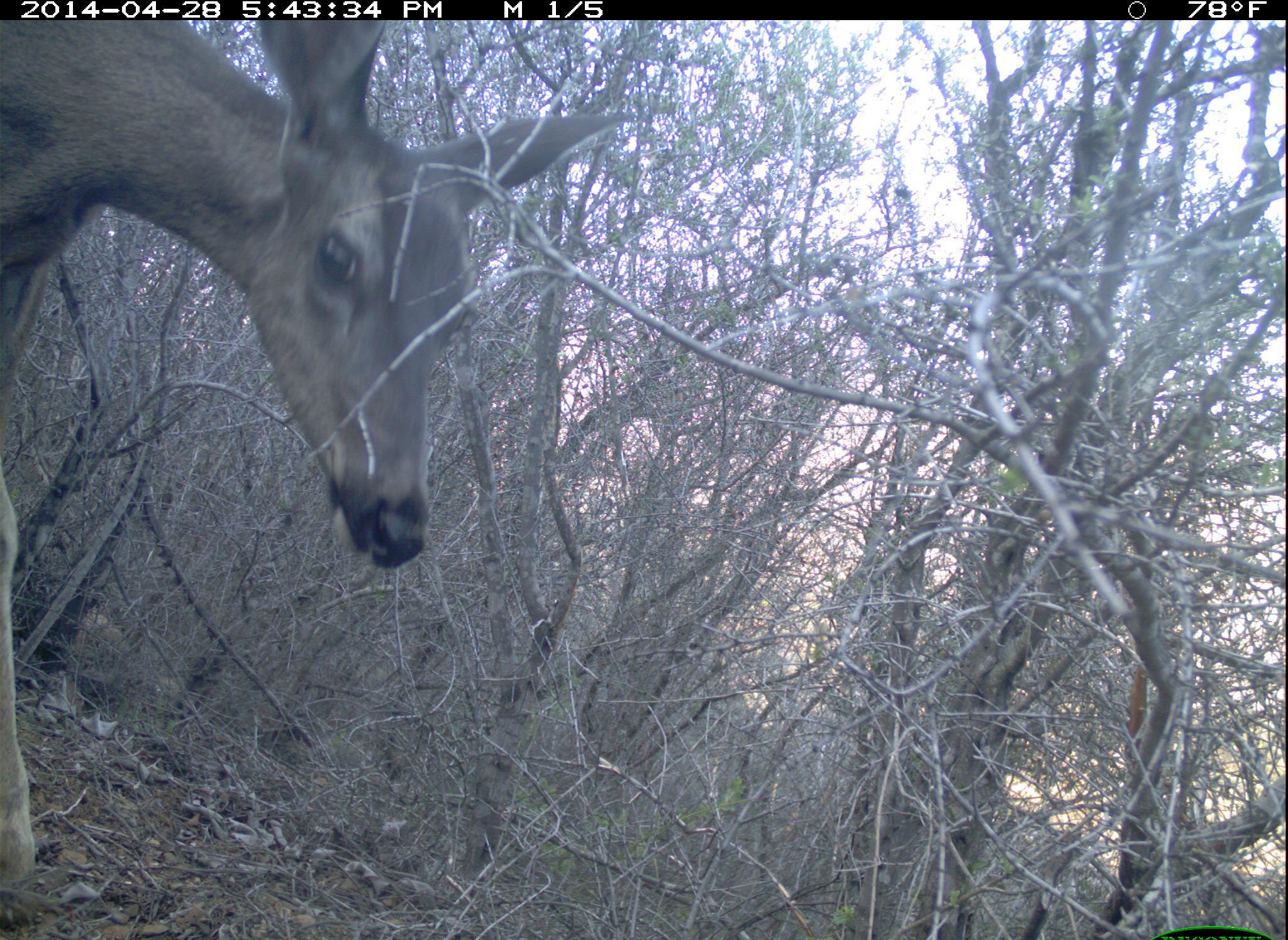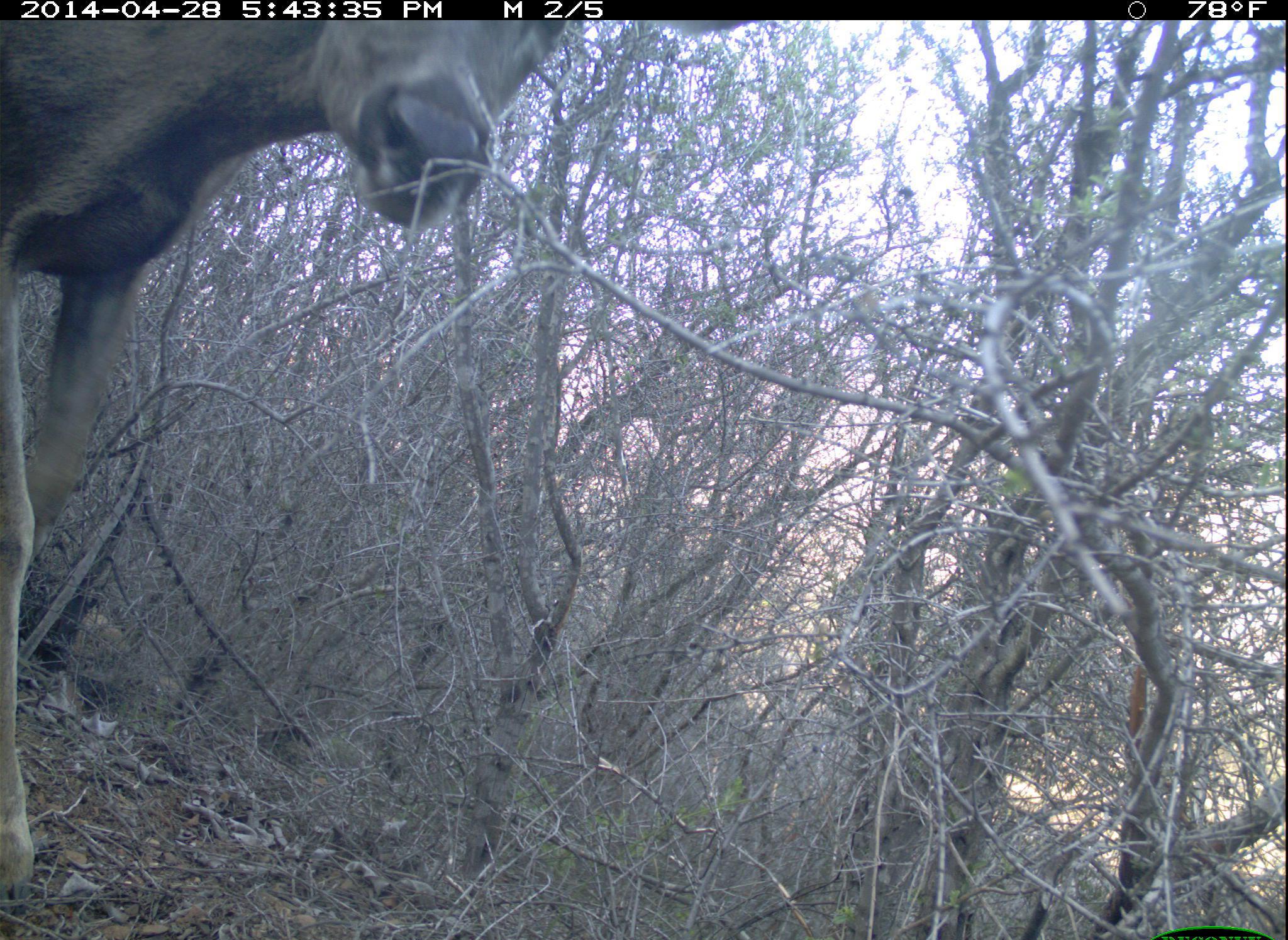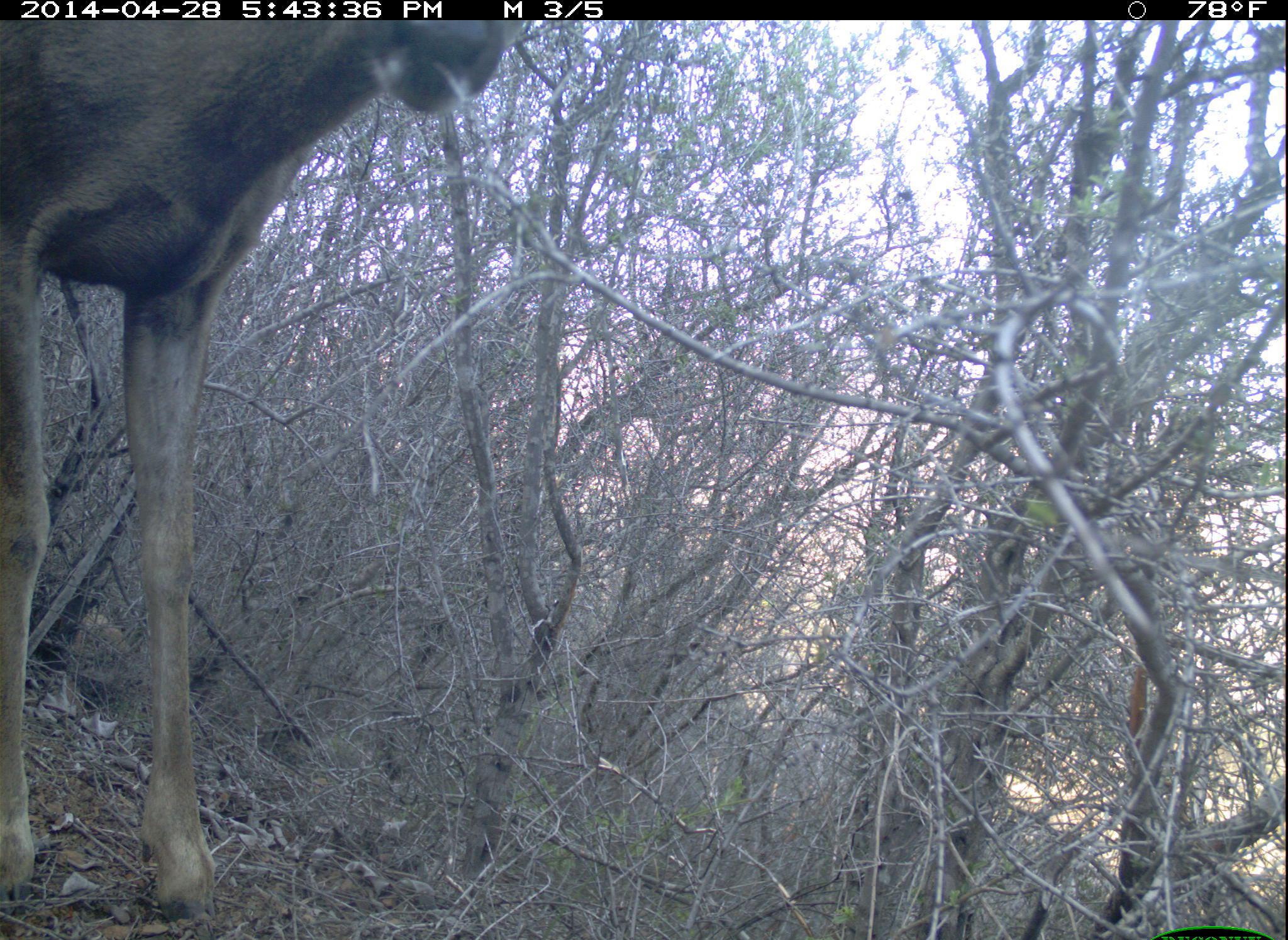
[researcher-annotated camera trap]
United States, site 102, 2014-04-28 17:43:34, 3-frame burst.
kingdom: Animalia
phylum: Chordata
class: Mammalia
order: Artiodactyla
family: Cervidae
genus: Odocoileus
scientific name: Odocoileus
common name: deer